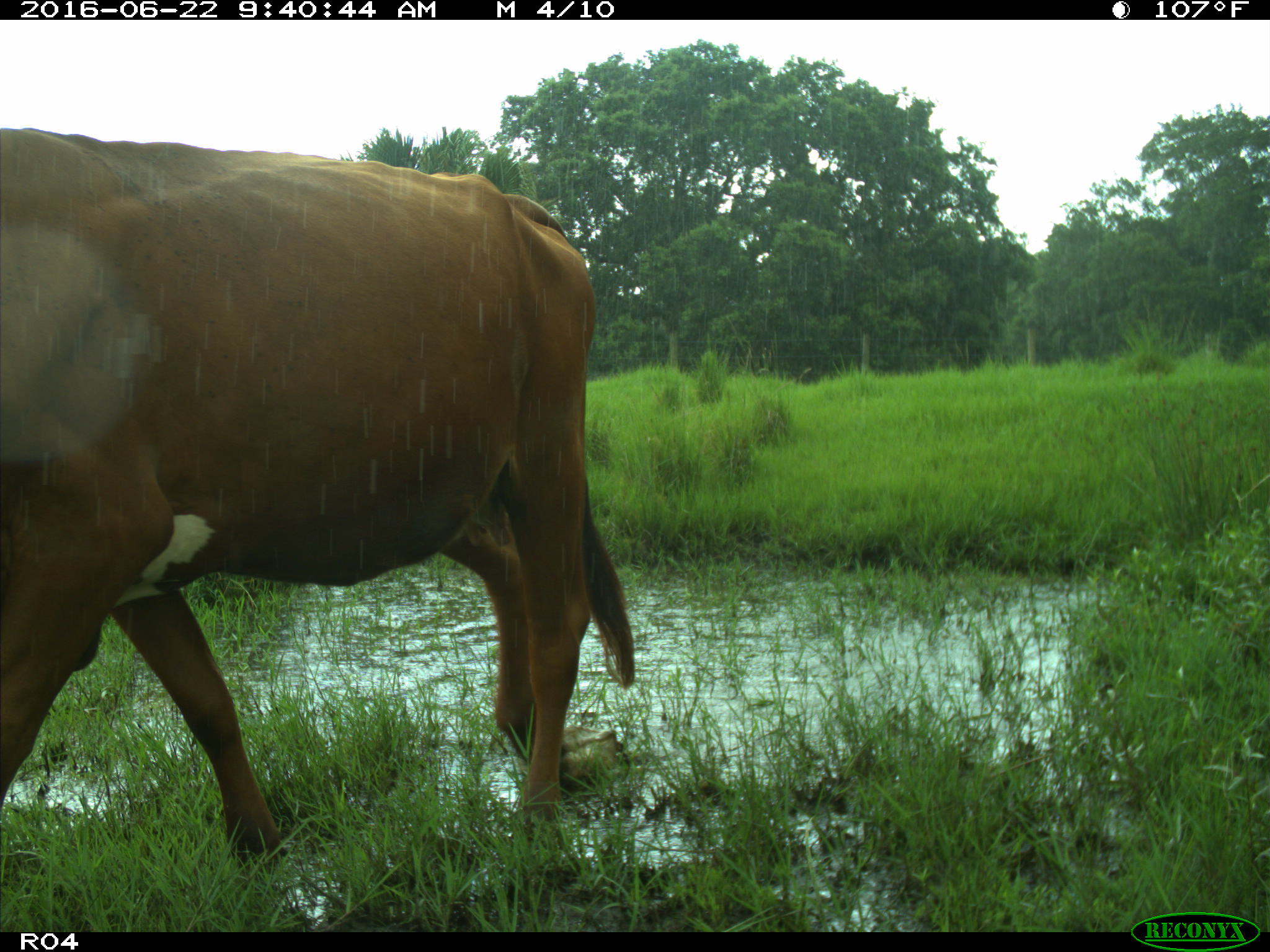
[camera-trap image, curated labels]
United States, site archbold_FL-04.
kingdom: Animalia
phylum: Chordata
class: Mammalia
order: Artiodactyla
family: Bovidae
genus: Bos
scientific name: Bos taurus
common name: domestic cow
Bos taurus (domestic cow).